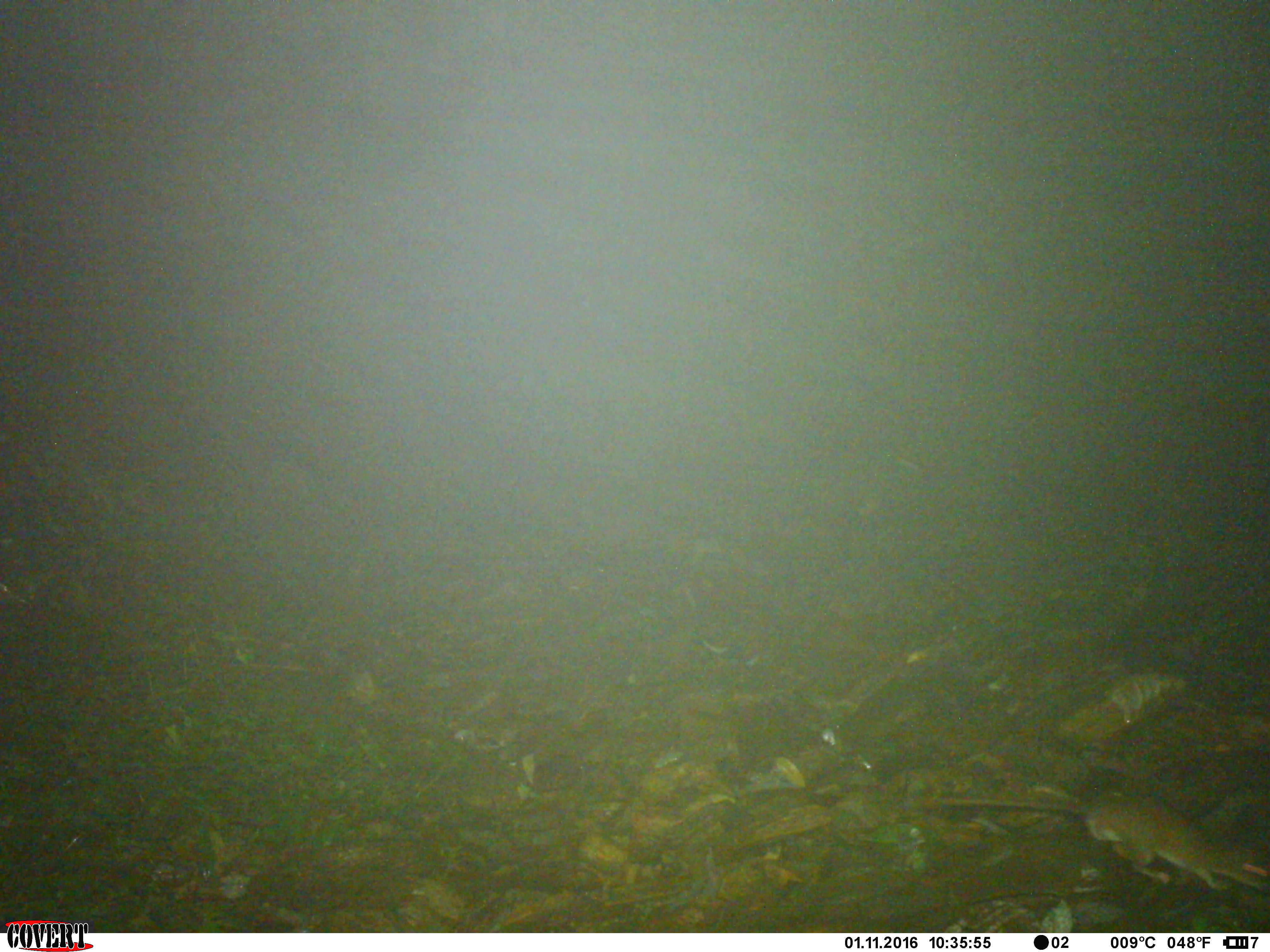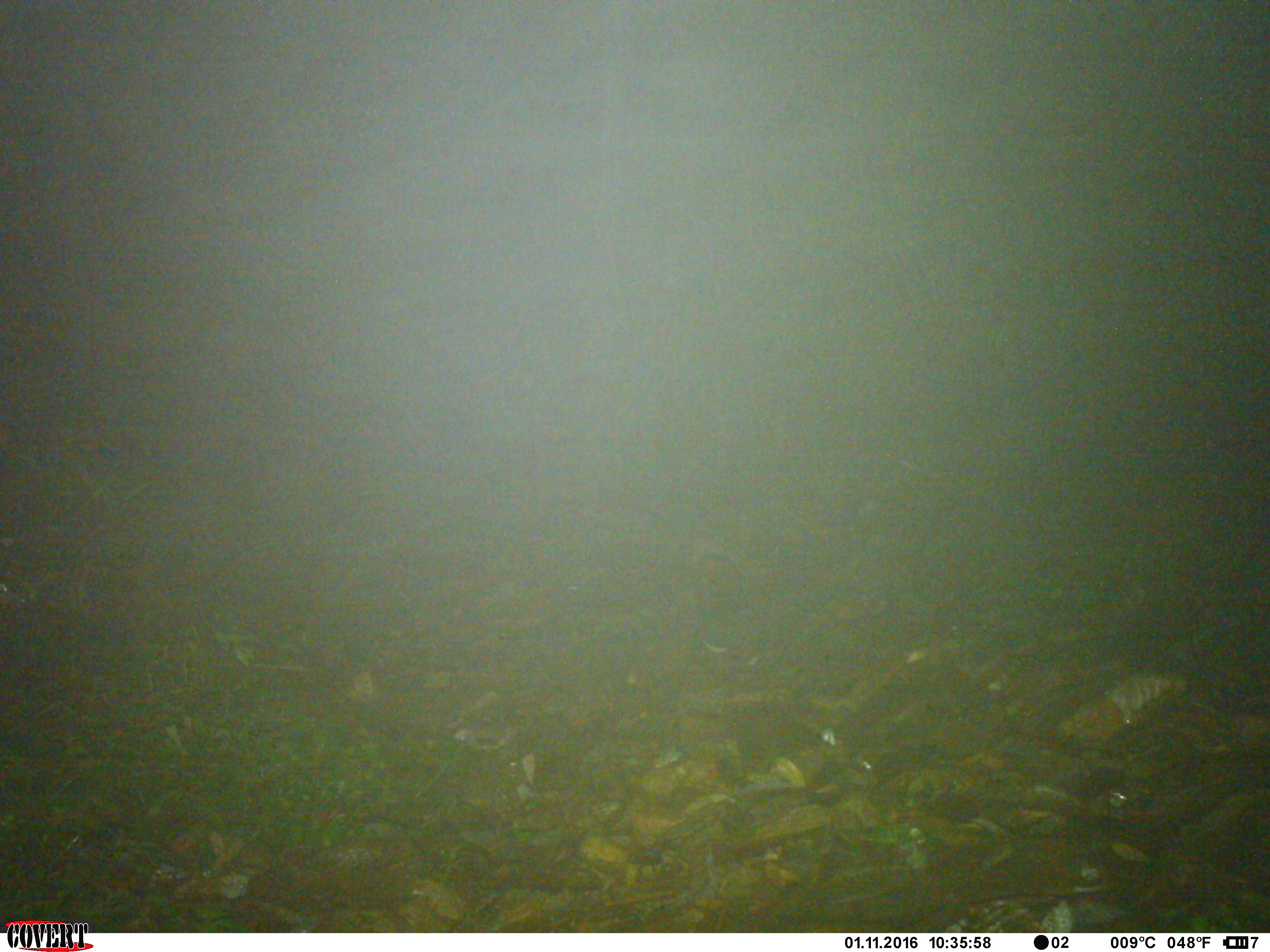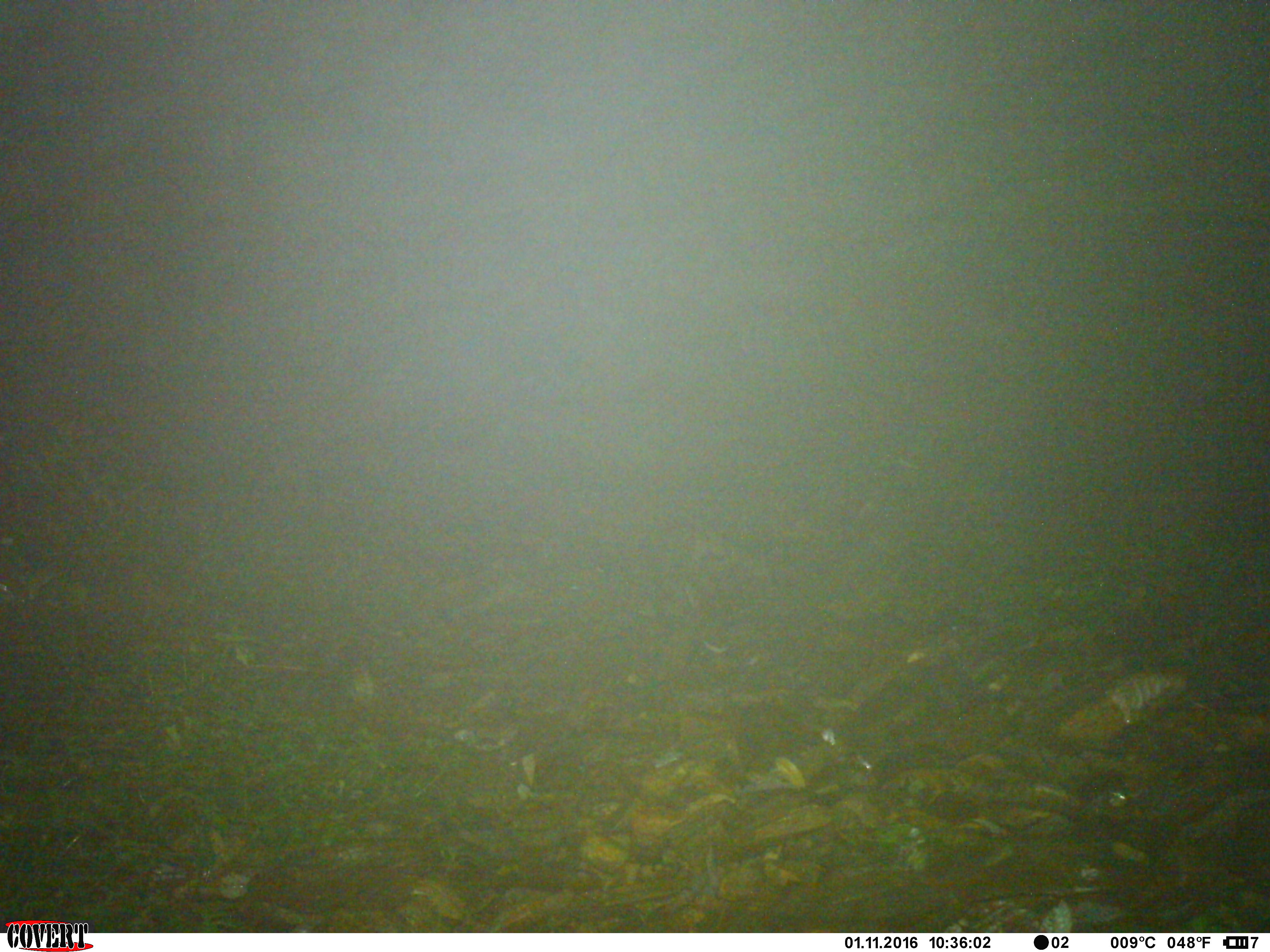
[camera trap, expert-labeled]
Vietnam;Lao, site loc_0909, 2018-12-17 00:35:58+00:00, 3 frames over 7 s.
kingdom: Animalia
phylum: Chordata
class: Mammalia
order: Rodentia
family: Muridae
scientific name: Muridae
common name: old-world mice and rats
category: unidentified murid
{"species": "unidentified murid (old-world mice and rats) (Muridae)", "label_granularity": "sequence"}